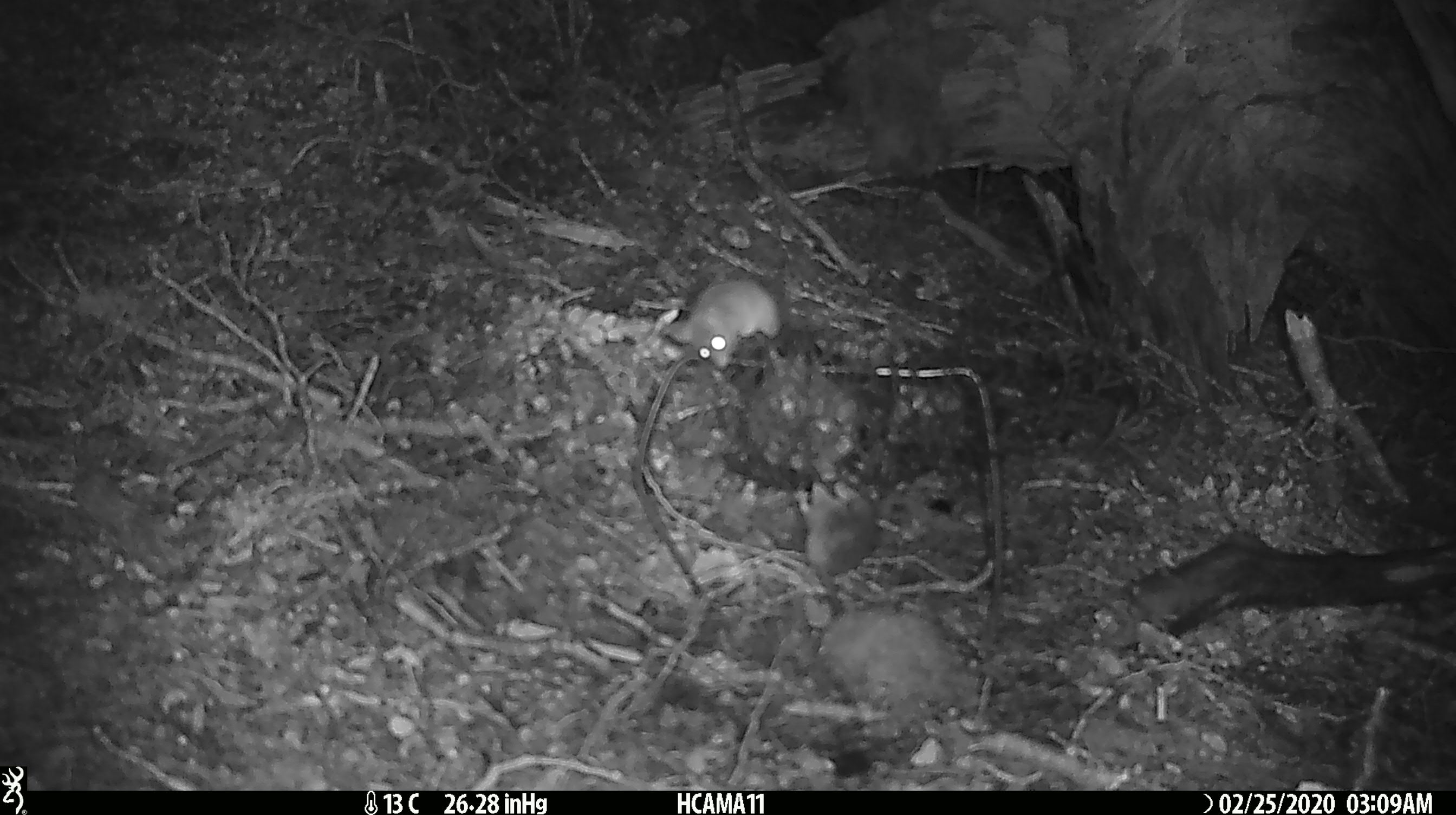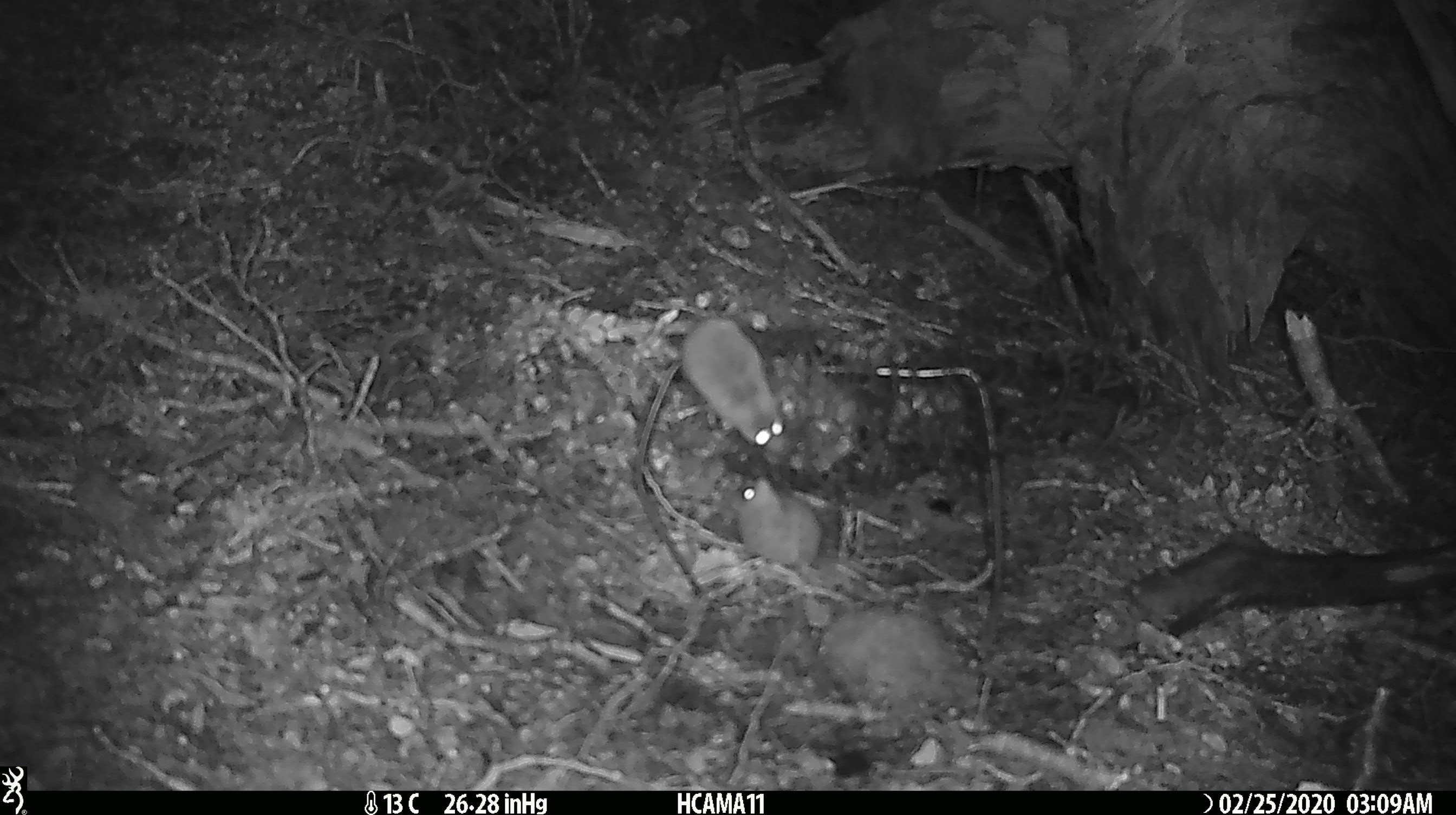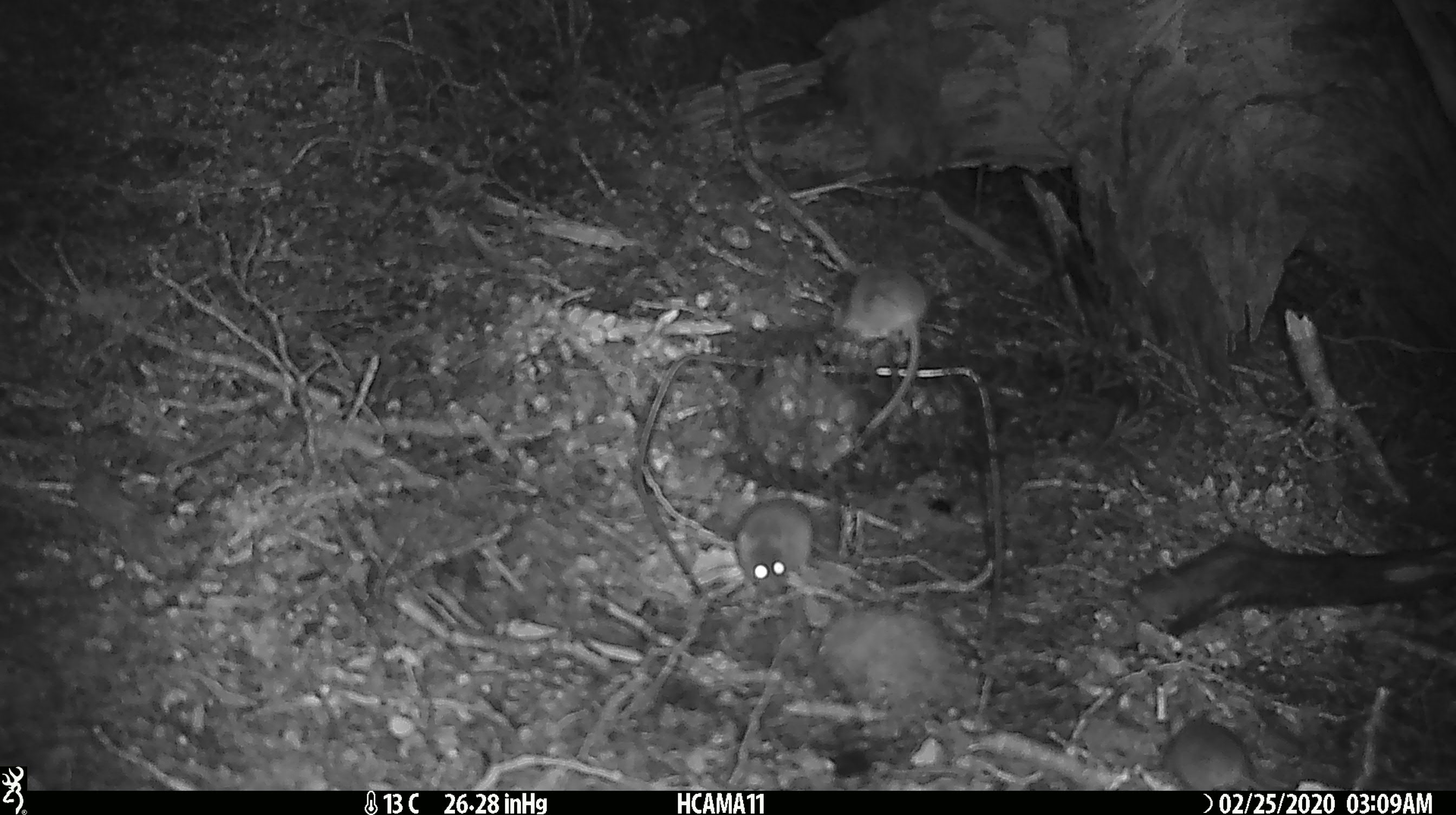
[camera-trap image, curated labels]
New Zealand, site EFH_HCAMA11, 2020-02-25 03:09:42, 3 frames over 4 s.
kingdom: Animalia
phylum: Chordata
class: Mammalia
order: Rodentia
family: Muridae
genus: Mus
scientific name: Mus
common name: mouse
Mouse (Mus).